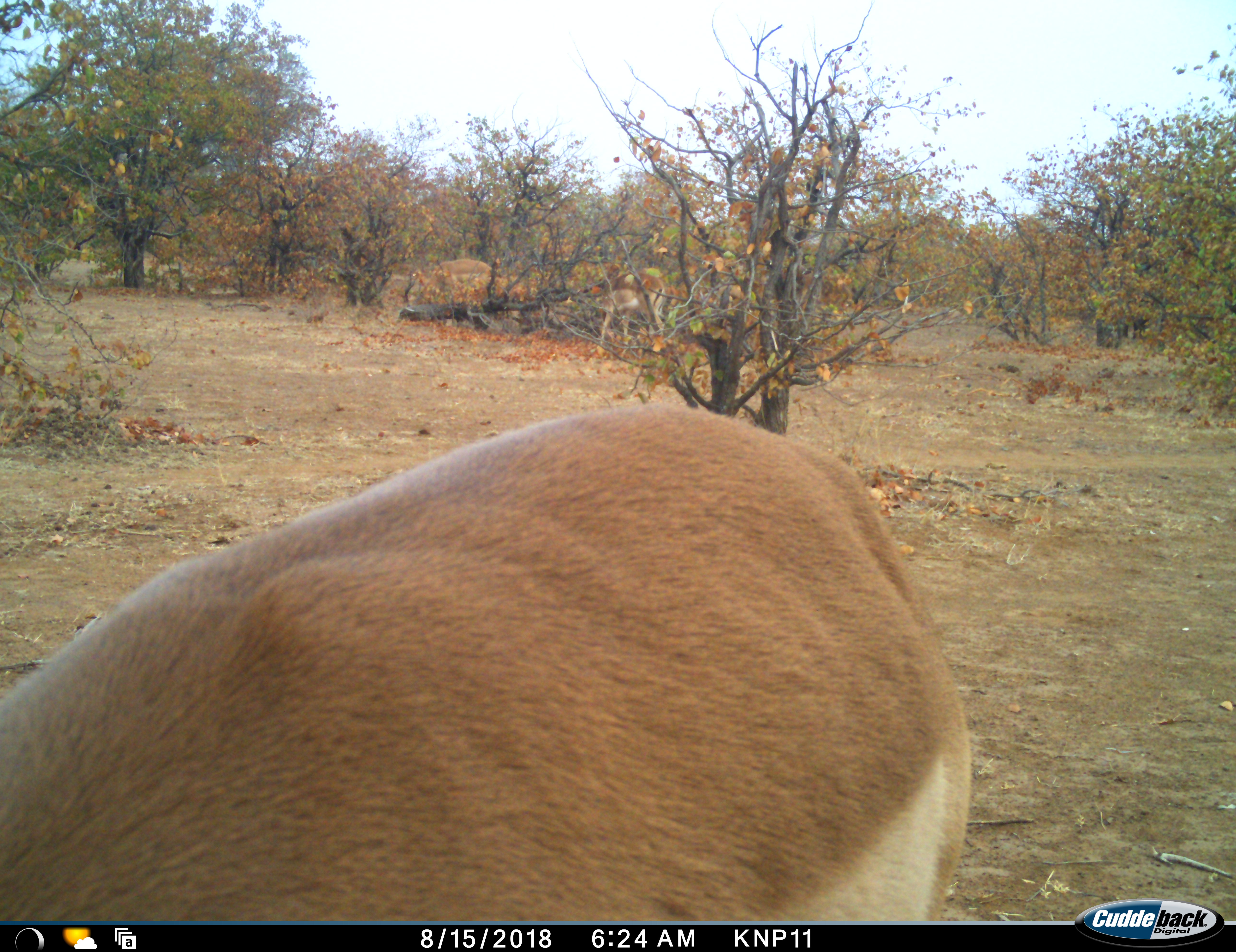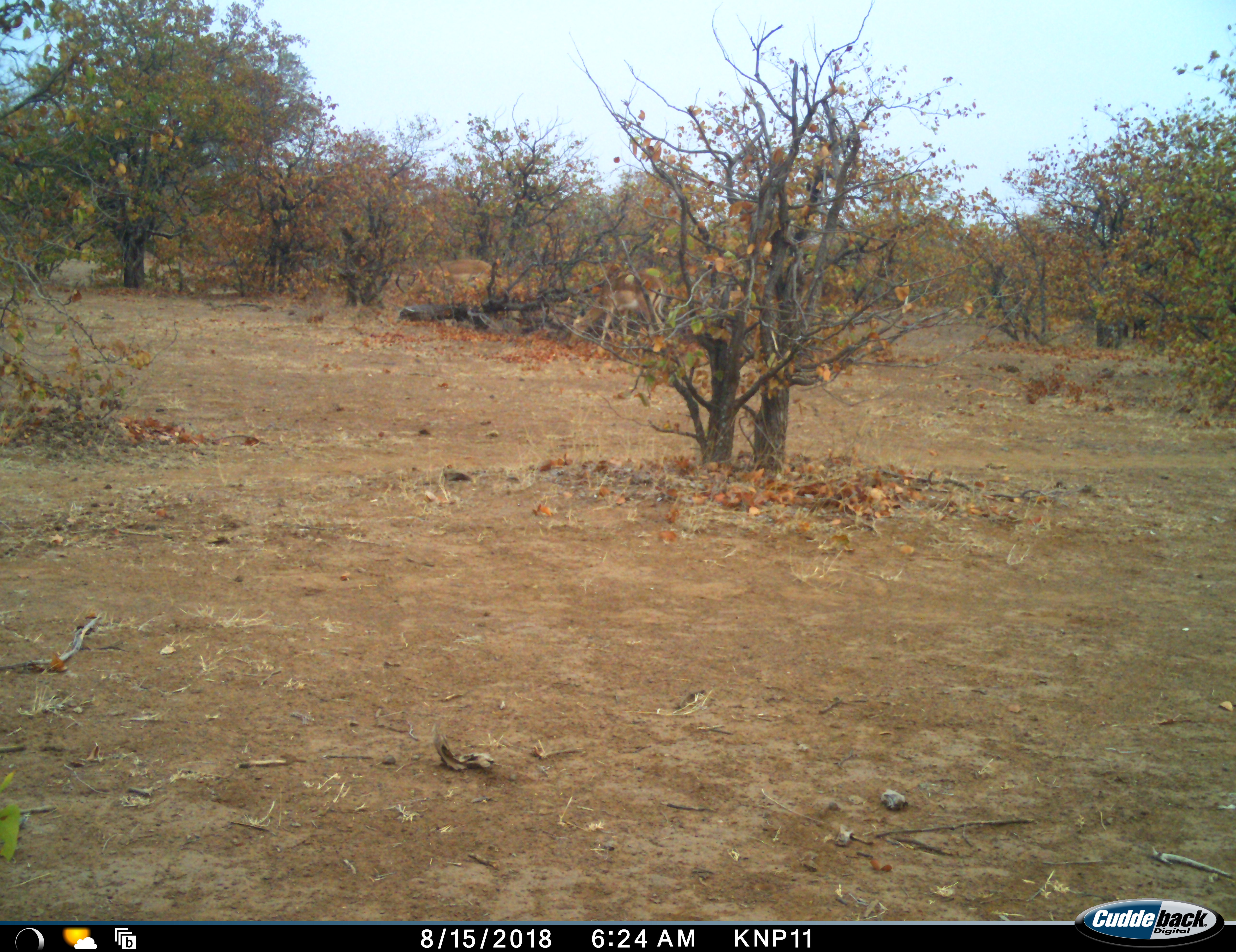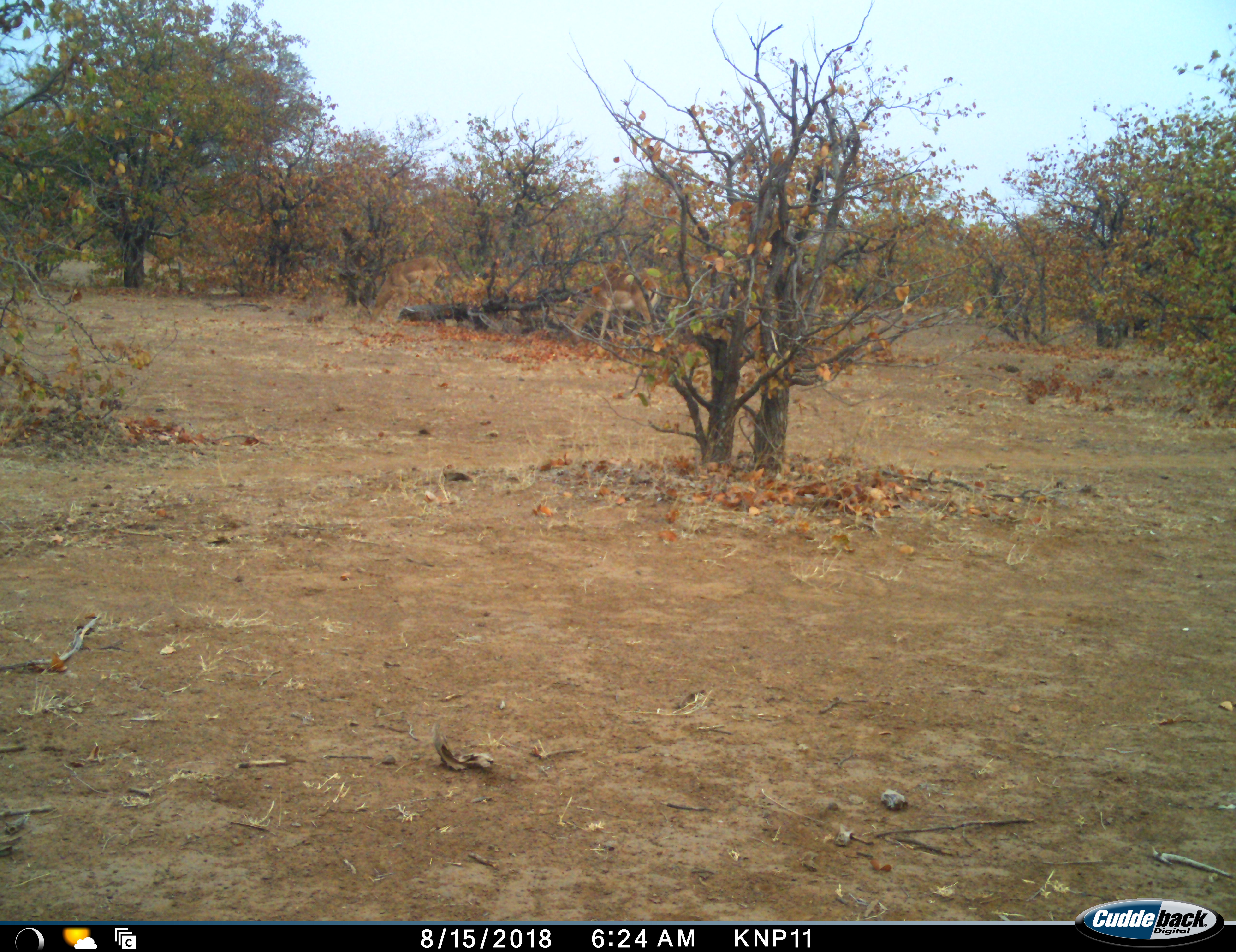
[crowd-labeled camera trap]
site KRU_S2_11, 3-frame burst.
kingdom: Animalia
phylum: Chordata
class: Mammalia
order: Artiodactyla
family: Bovidae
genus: Aepyceros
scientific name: Aepyceros melampus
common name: impala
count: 1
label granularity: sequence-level